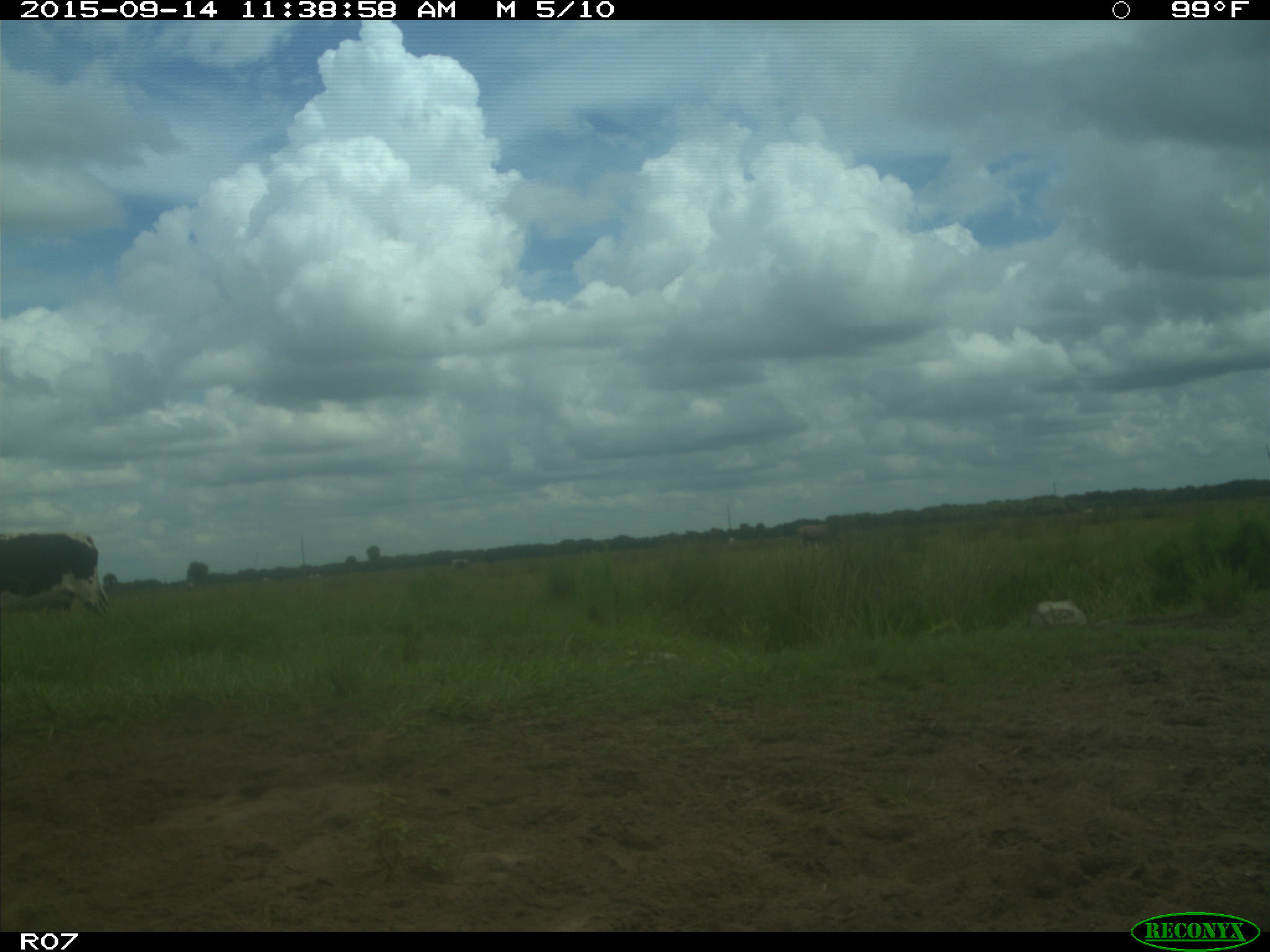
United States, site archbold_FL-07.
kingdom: Animalia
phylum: Chordata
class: Mammalia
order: Artiodactyla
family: Bovidae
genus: Bos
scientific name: Bos taurus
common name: domestic cow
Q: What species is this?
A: Bos taurus (domestic cow).